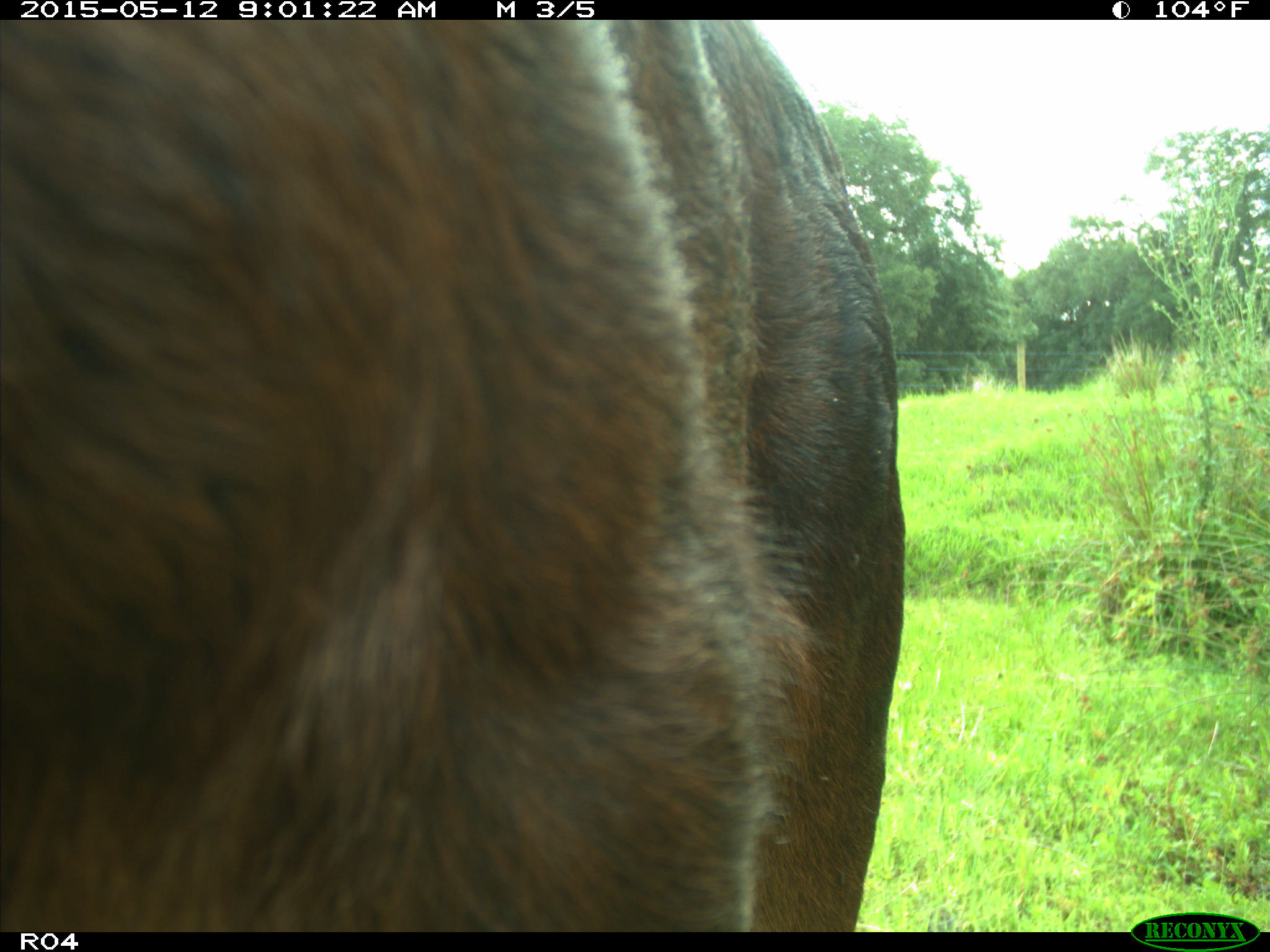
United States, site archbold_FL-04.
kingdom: Animalia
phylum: Chordata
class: Mammalia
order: Artiodactyla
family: Bovidae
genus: Bos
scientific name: Bos taurus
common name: domestic cow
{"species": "Bos taurus (domestic cow)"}